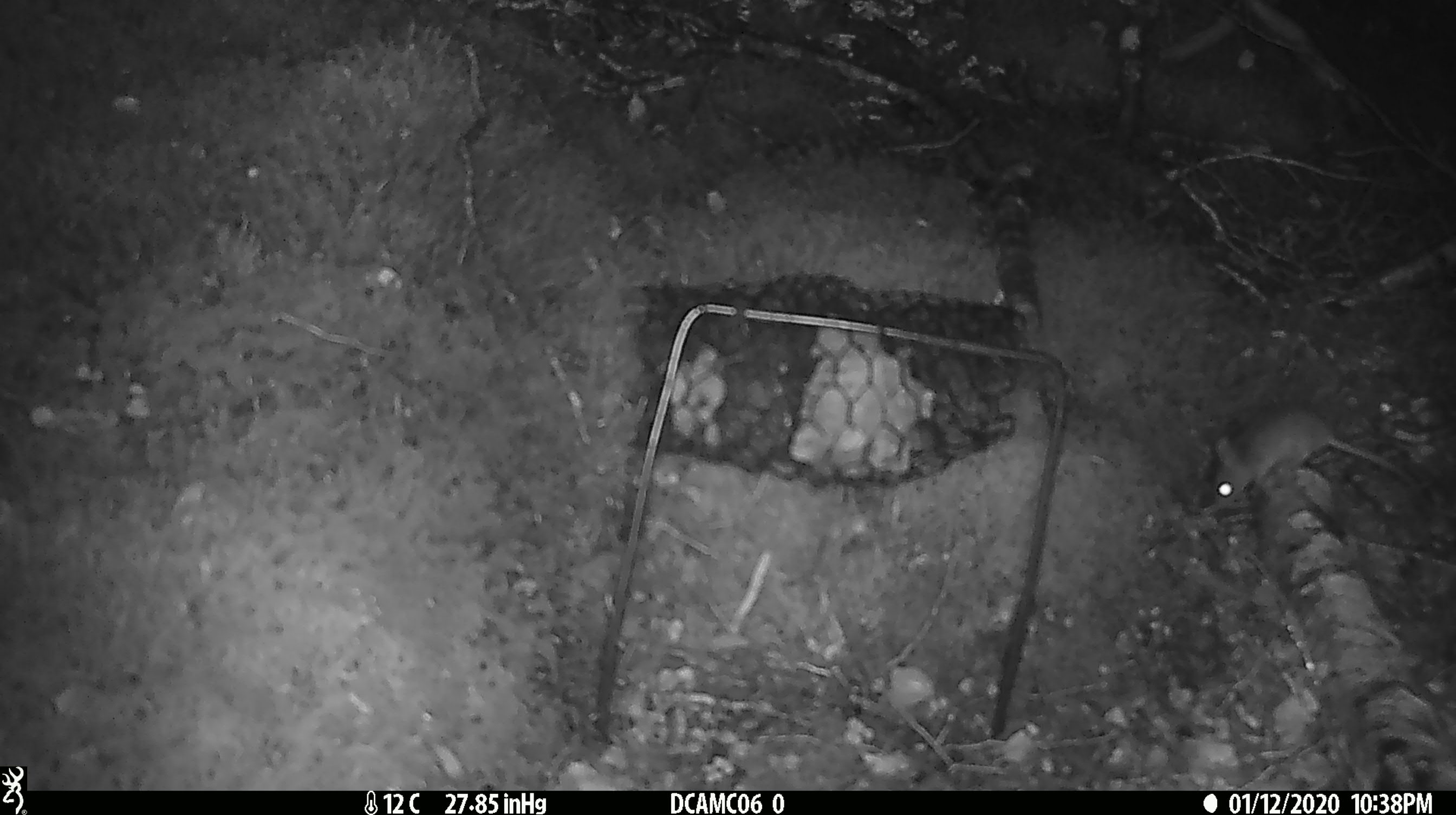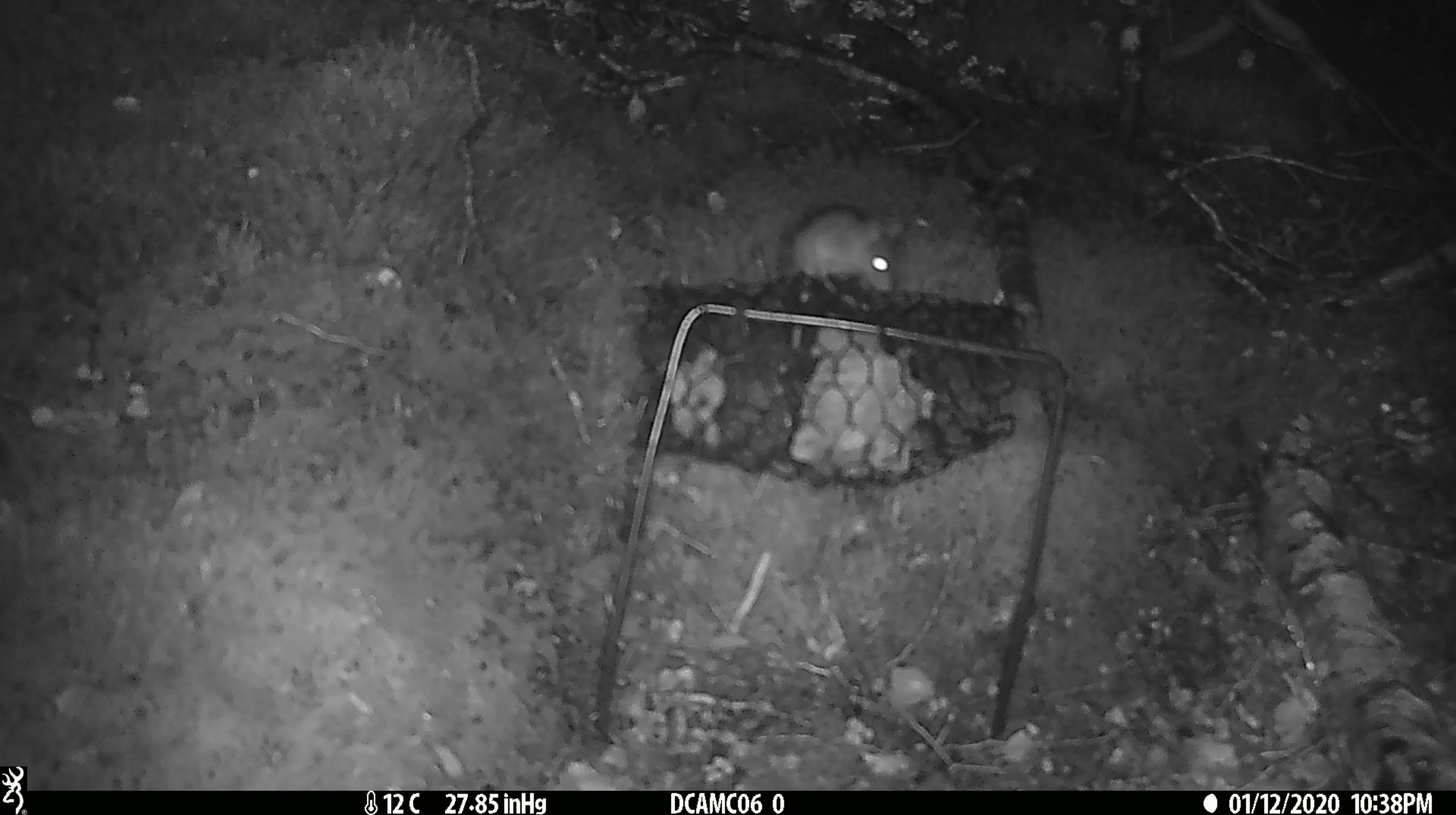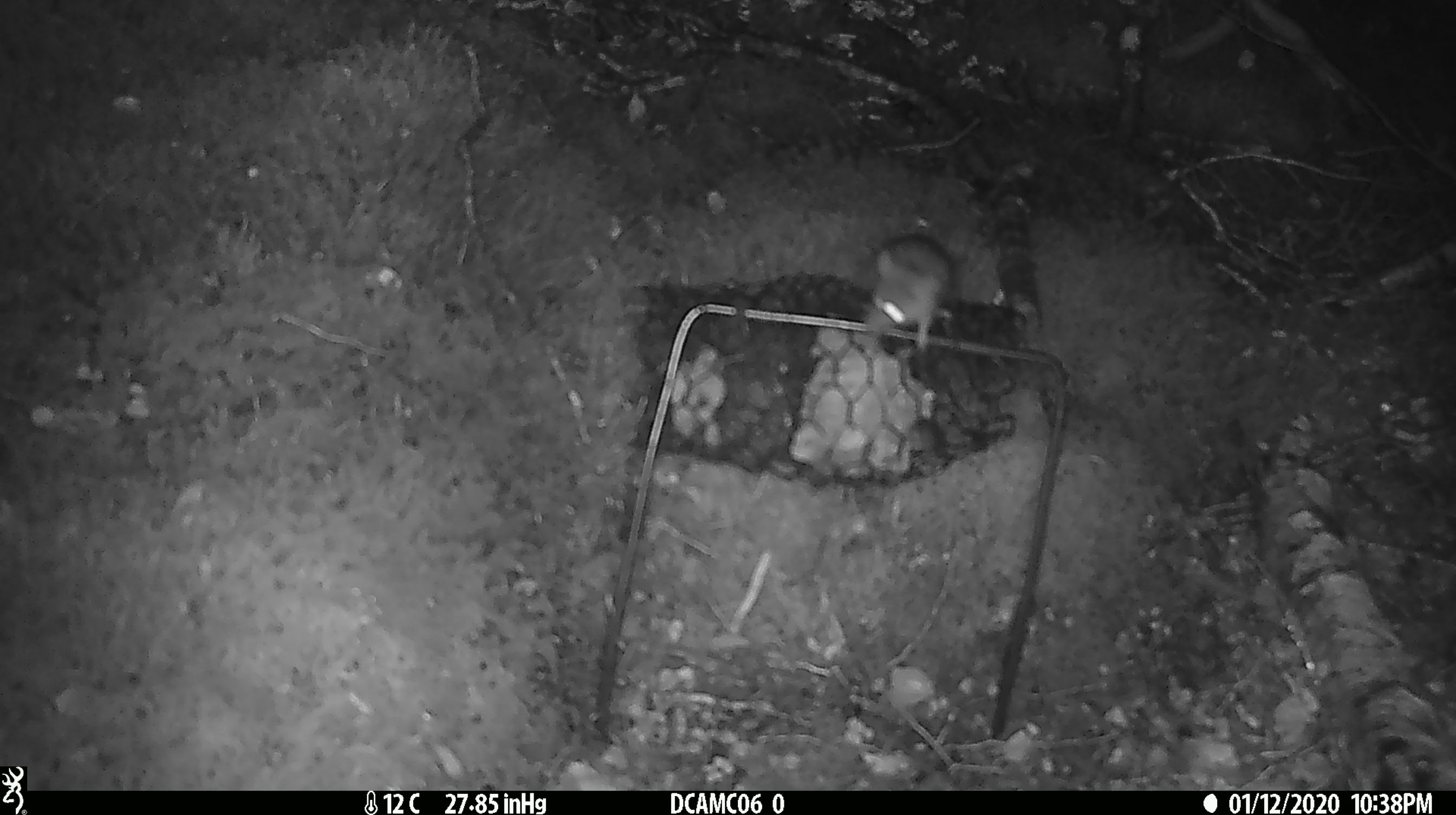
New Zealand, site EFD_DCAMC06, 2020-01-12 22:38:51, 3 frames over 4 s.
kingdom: Animalia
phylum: Chordata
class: Mammalia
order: Rodentia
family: Muridae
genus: Mus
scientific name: Mus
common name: mouse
Mouse (Mus).